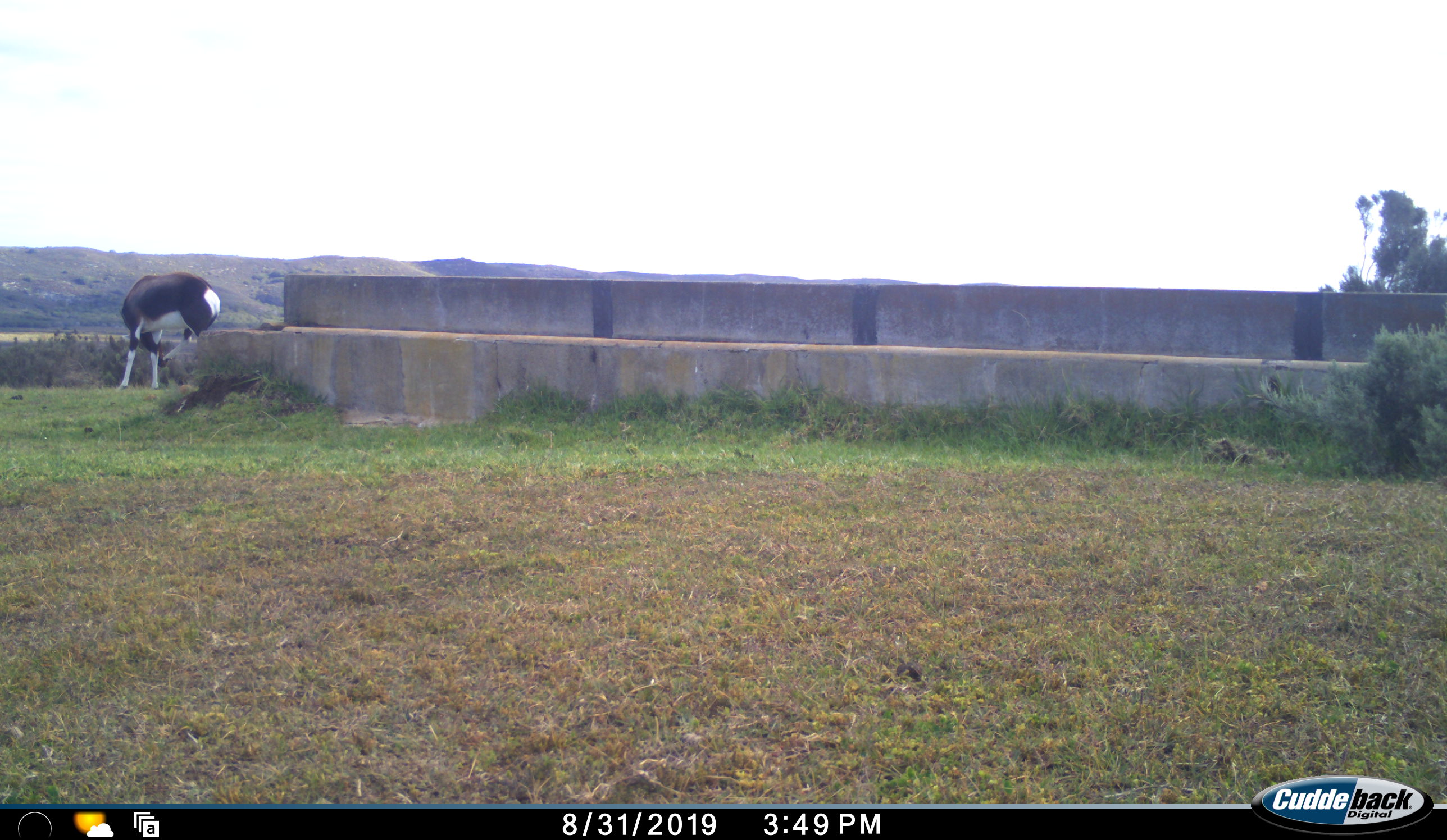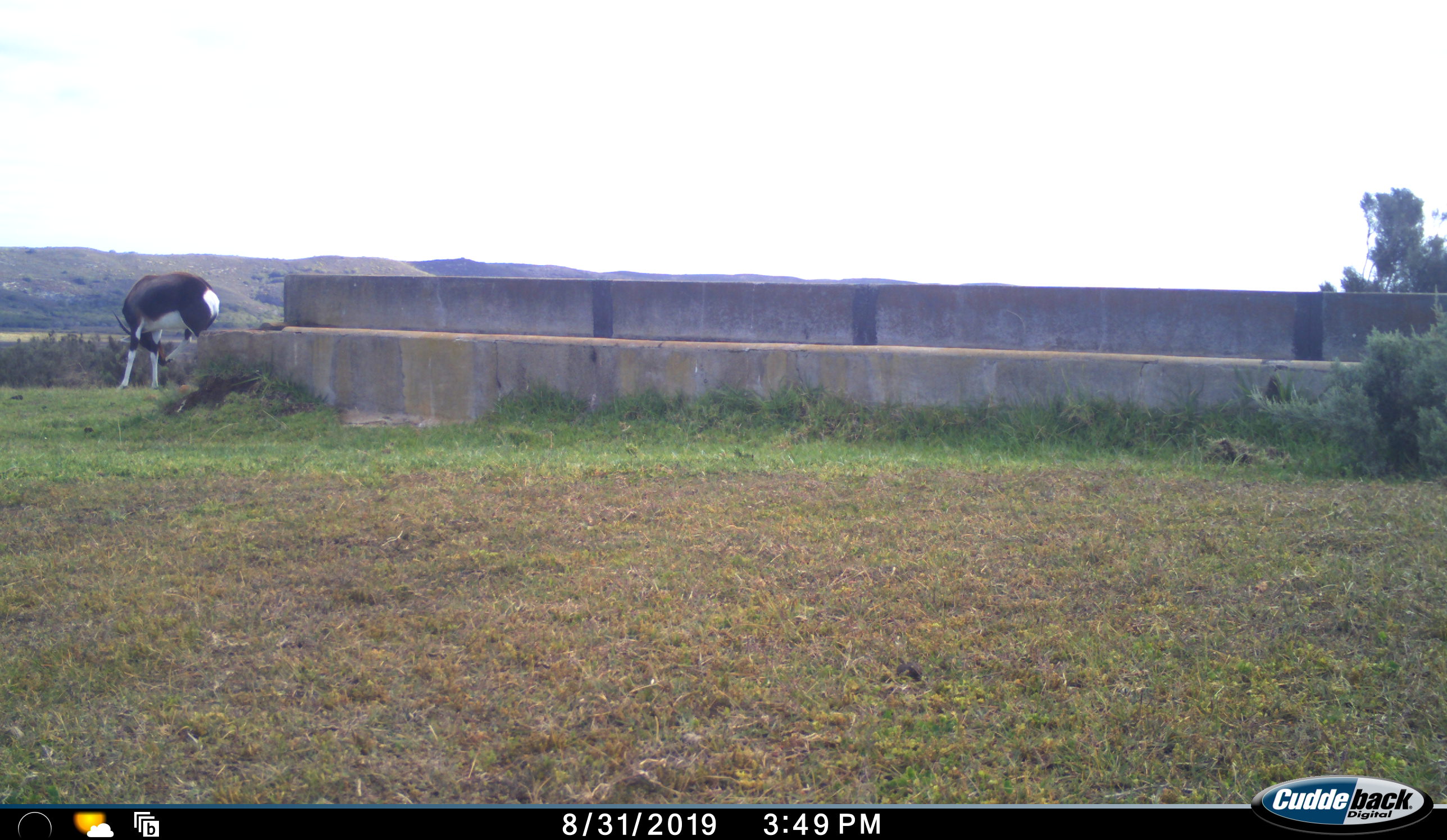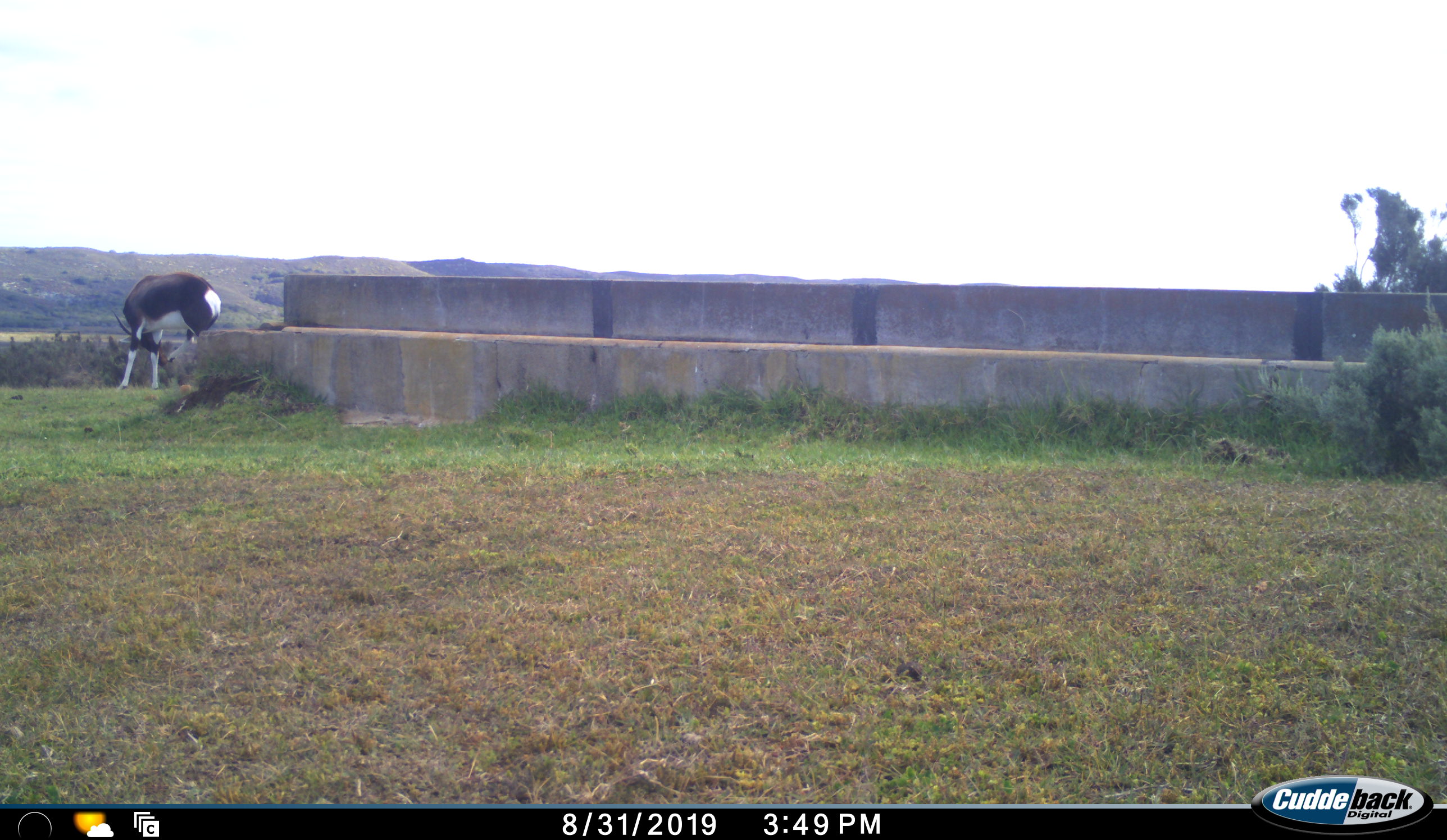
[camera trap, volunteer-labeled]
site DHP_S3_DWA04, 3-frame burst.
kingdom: Animalia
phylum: Chordata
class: Mammalia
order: Artiodactyla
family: Bovidae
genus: Damaliscus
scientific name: Damaliscus pygargus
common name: bontebok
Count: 1.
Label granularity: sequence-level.